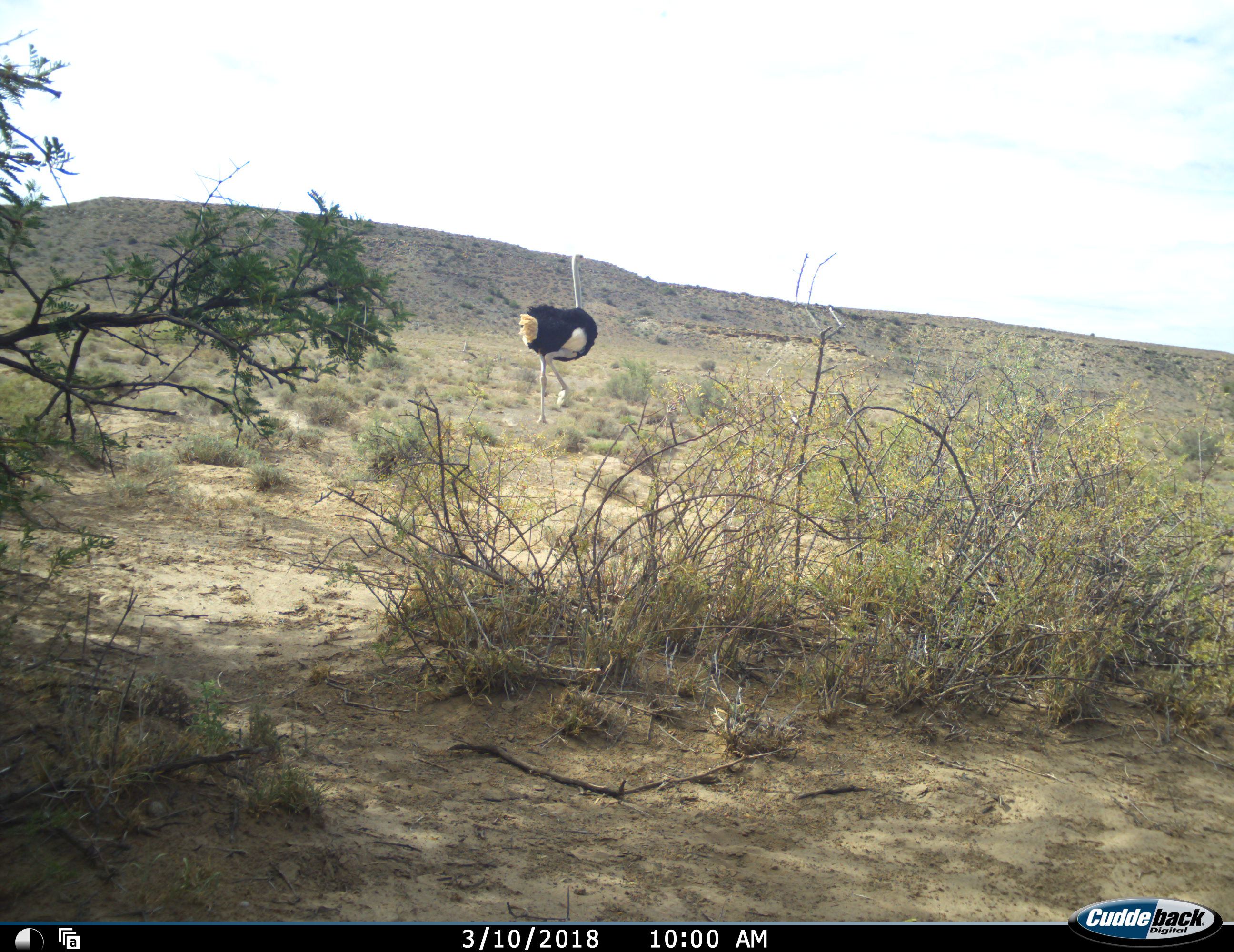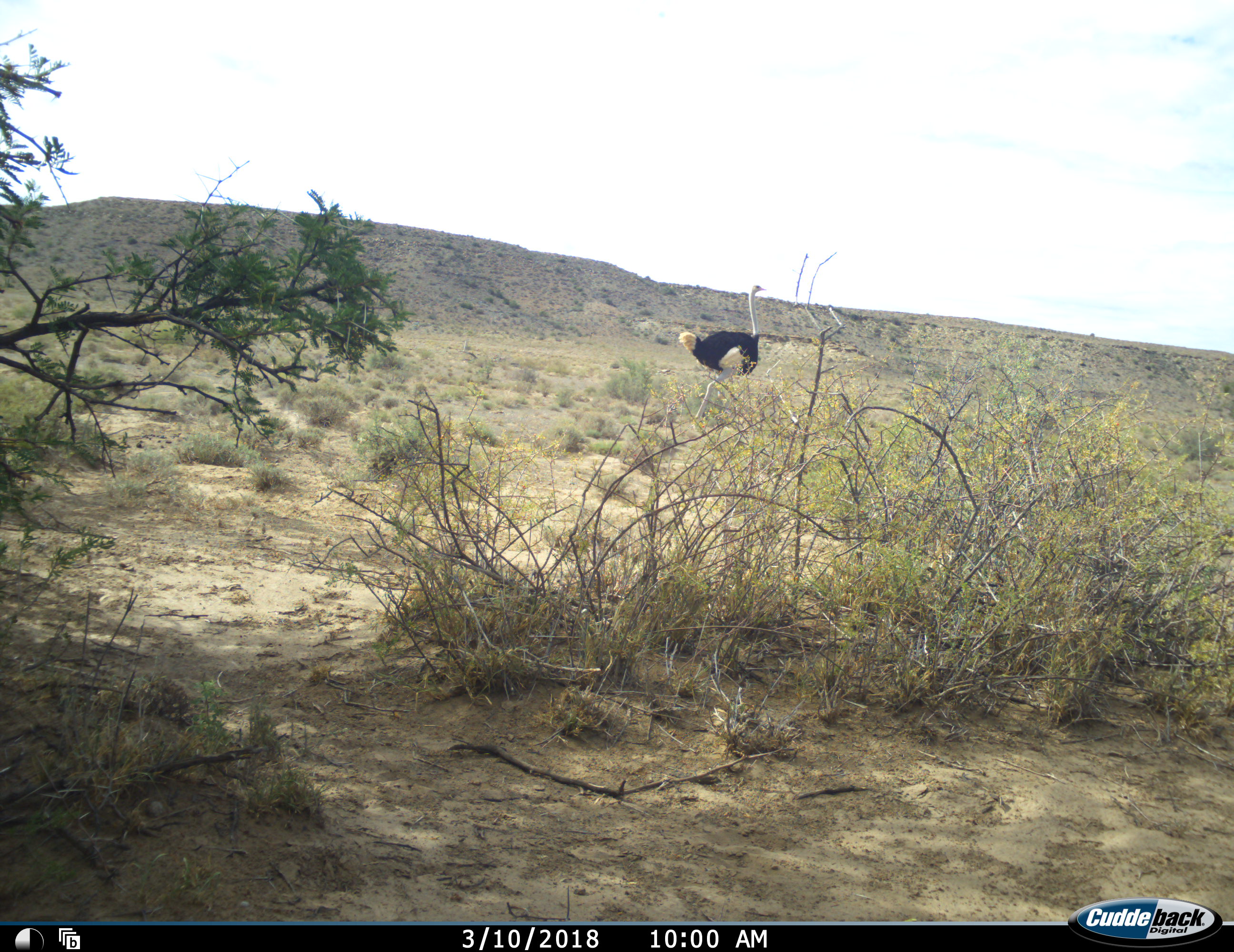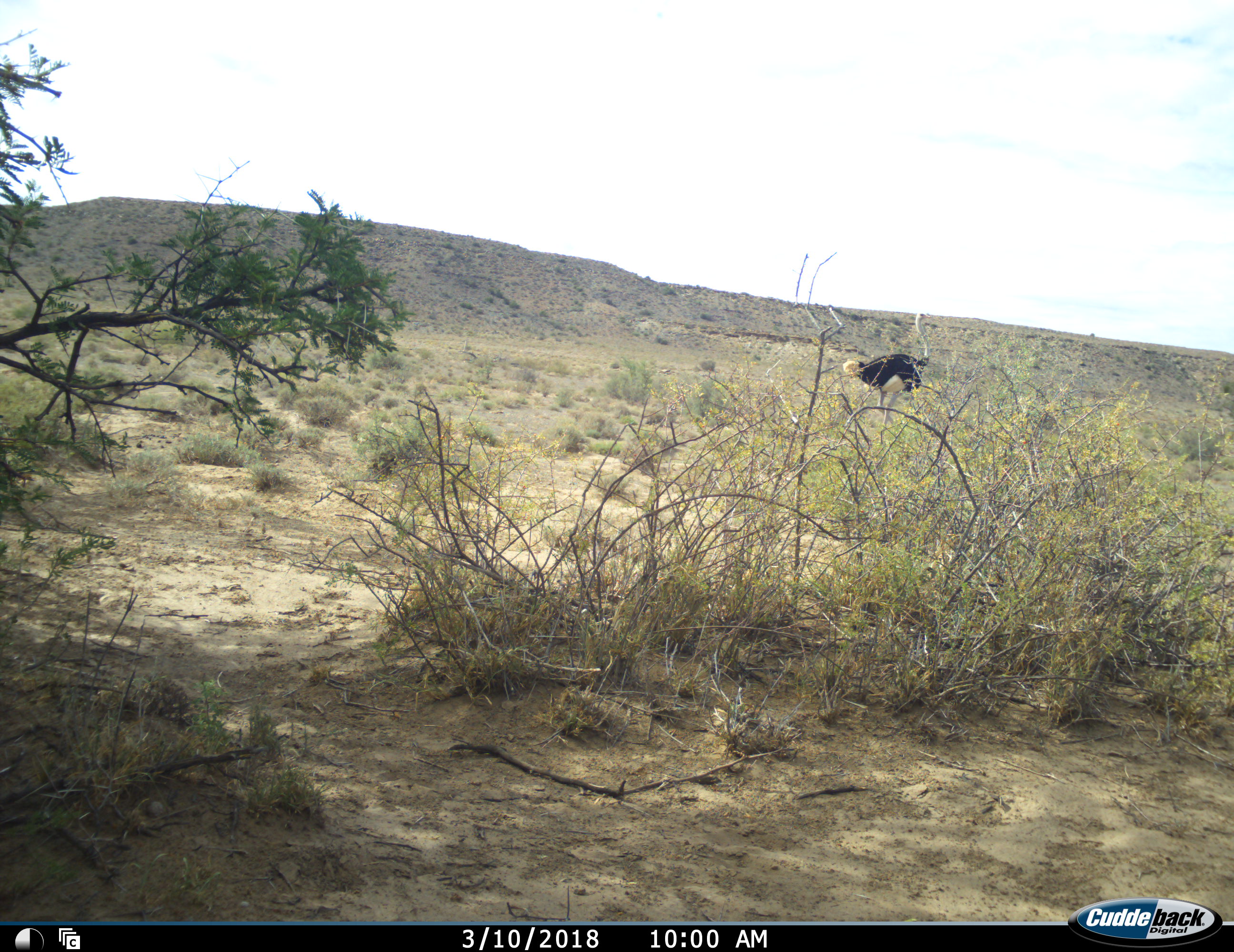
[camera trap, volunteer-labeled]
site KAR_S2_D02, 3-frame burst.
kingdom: Animalia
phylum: Chordata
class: Aves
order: Struthioniformes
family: Struthionidae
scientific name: Struthionidae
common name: ostrich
Ostrich (Struthionidae), count 1. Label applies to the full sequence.